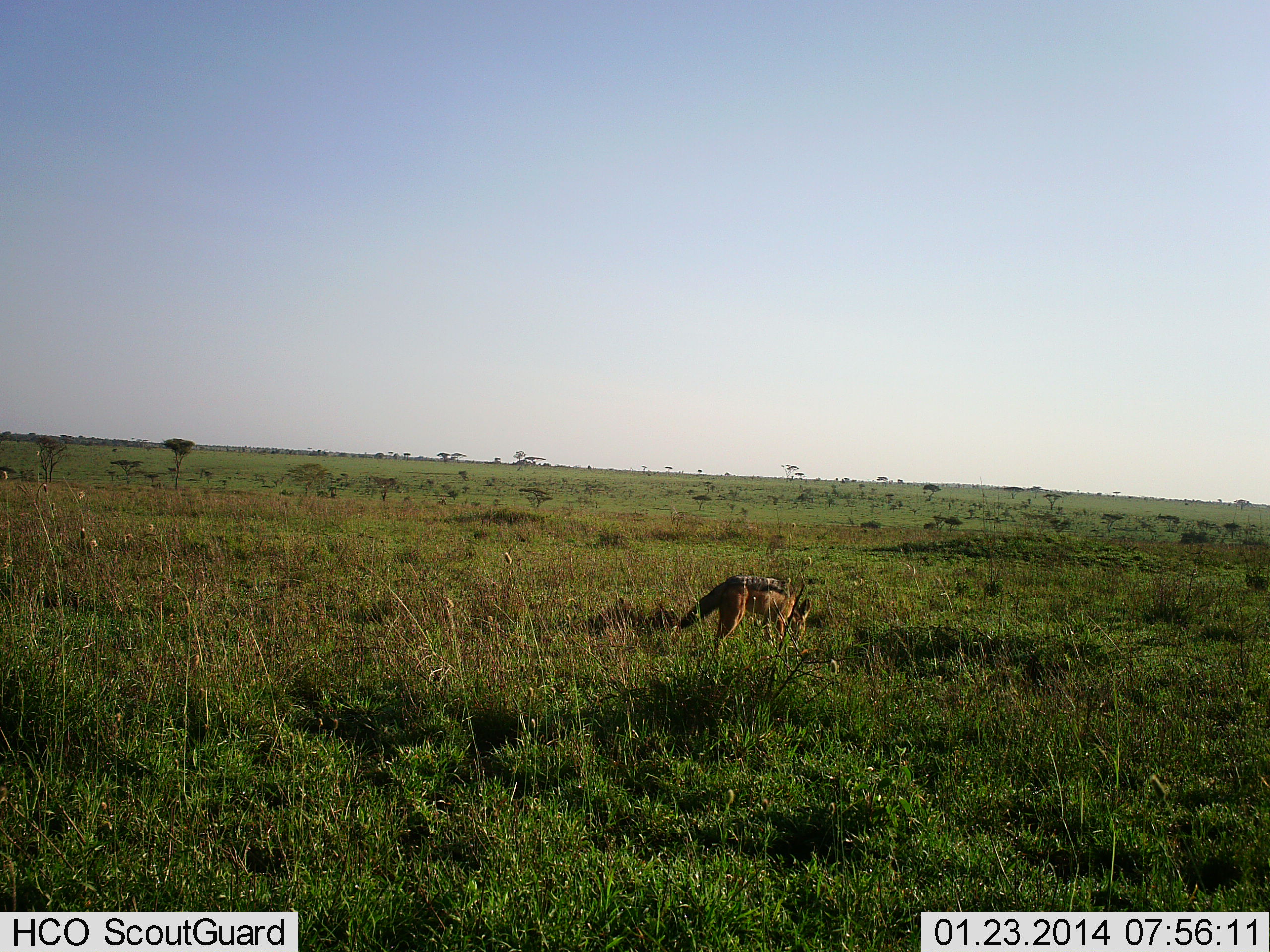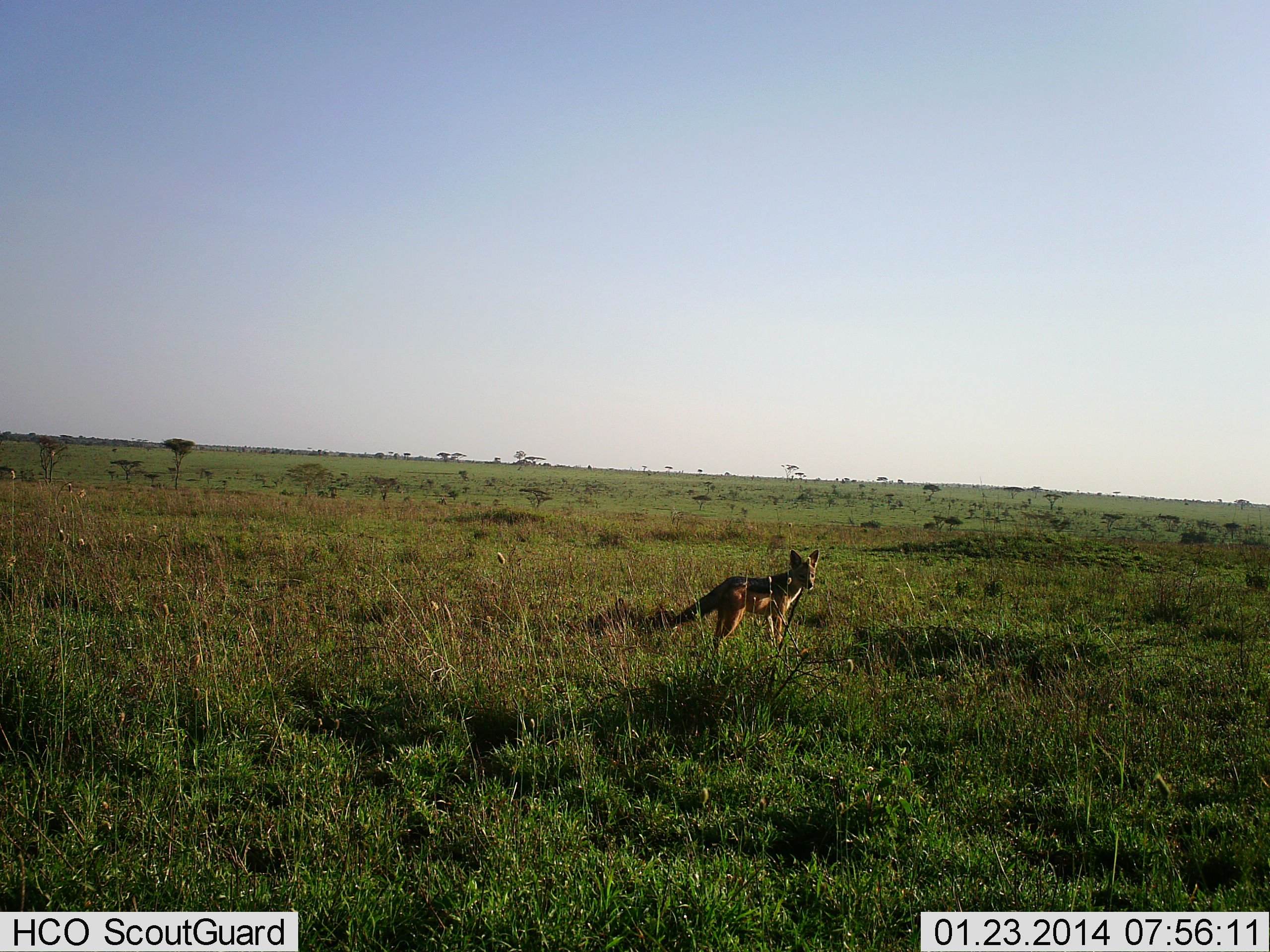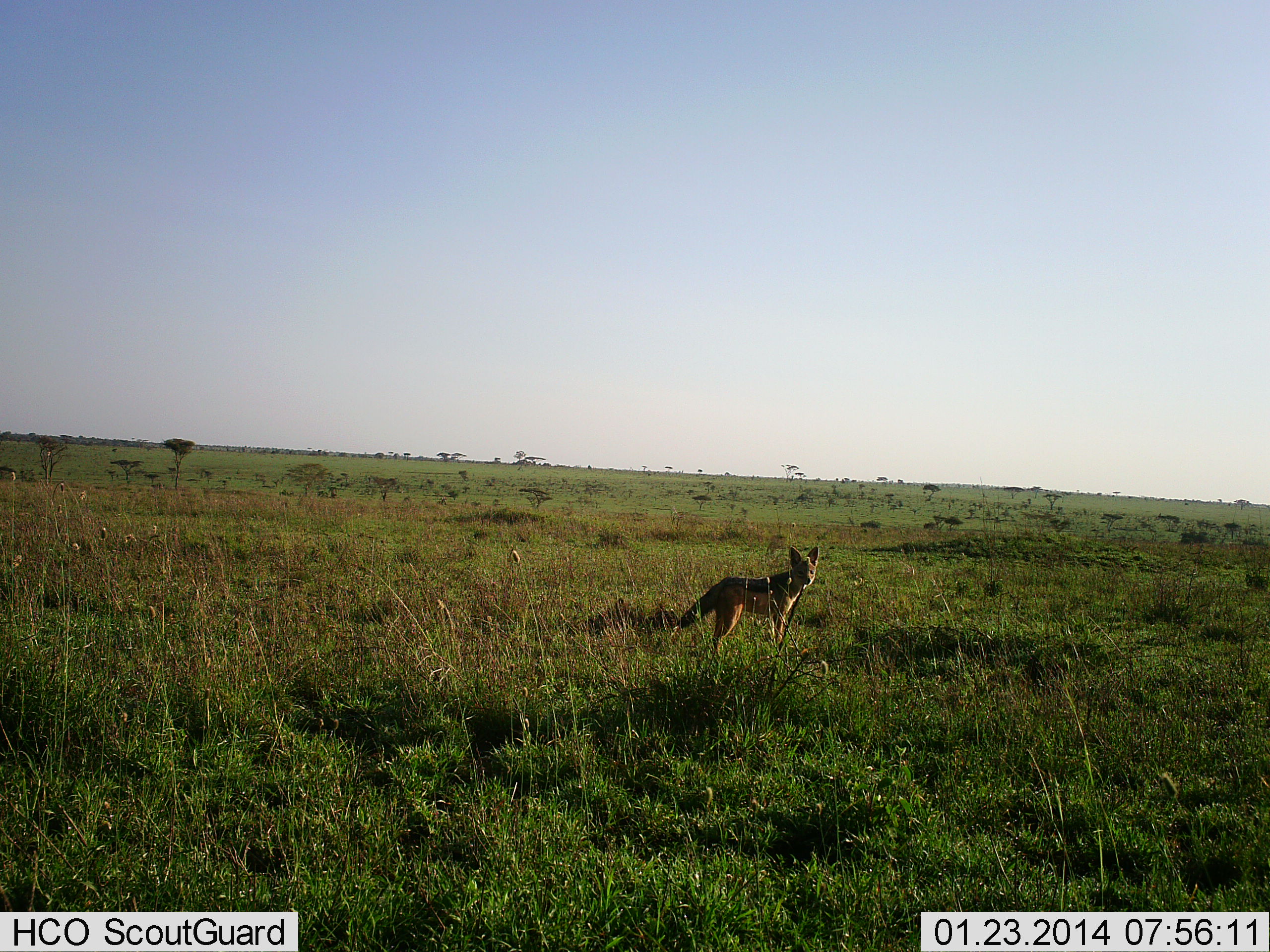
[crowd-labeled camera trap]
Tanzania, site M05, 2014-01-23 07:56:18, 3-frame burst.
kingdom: Animalia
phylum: Chordata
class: Mammalia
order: Carnivora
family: Canidae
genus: Lupulella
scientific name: Lupulella mesomelas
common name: black-backed jackal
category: jackal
Jackal (black-backed jackal) (Lupulella mesomelas), count 1. Behavior (volunteer vote fractions): standing 80%, resting 10%, moving 0%, interacting 0%. Young present (vote fraction): 0%. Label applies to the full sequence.